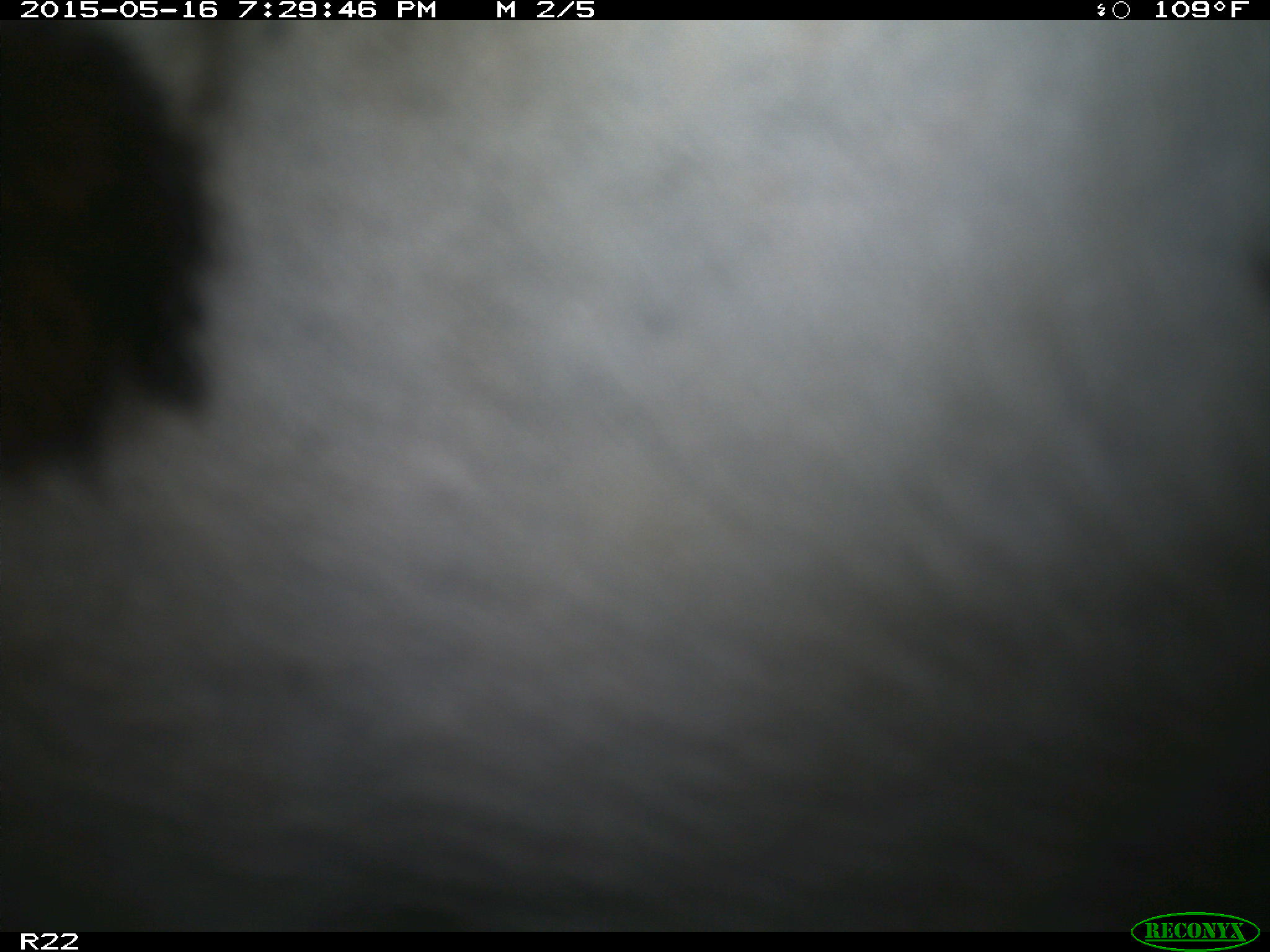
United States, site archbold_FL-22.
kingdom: Animalia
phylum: Chordata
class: Mammalia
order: Artiodactyla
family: Bovidae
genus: Bos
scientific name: Bos taurus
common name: domestic cow